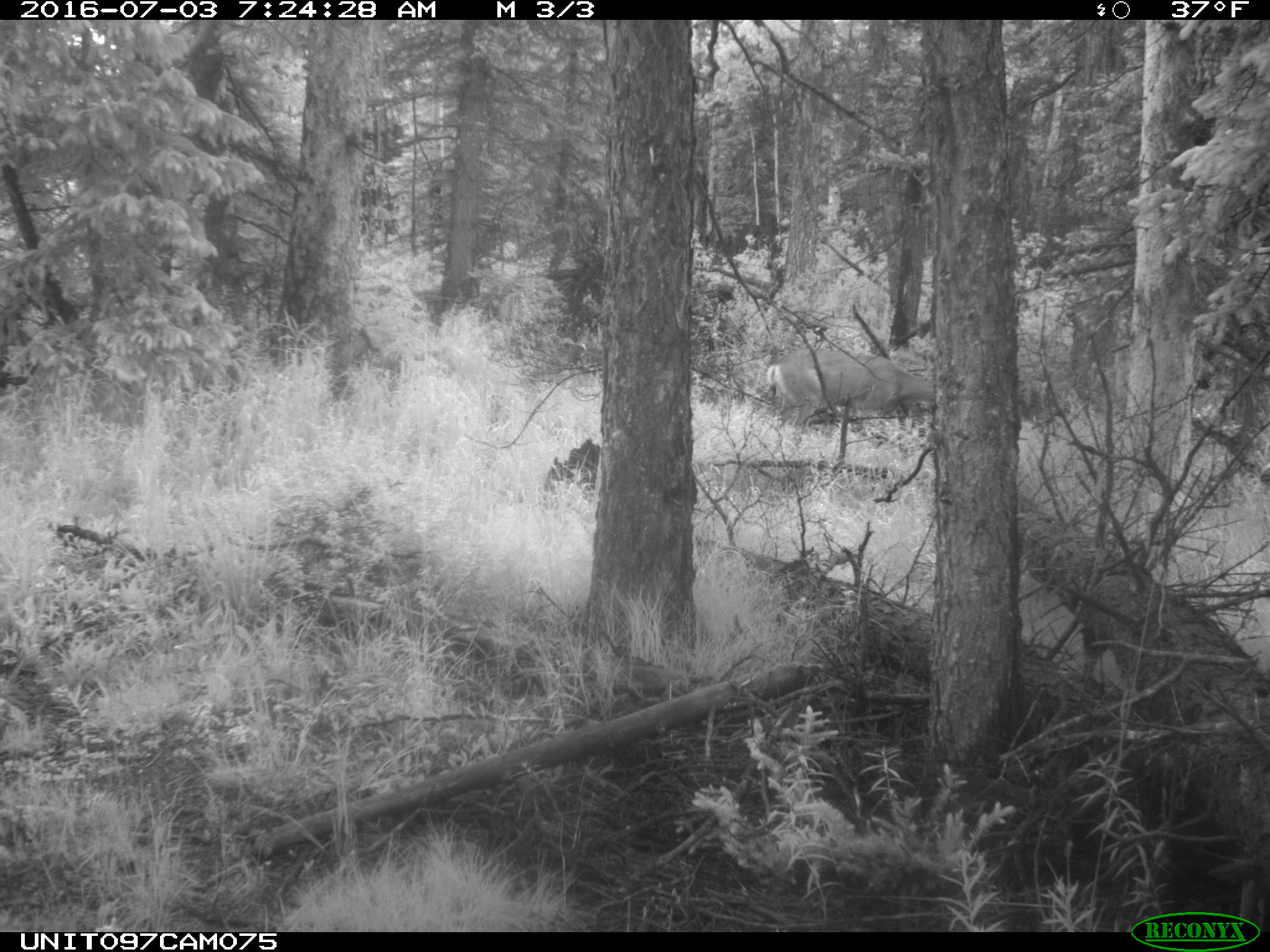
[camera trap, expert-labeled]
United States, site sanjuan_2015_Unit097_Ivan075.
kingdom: Animalia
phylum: Chordata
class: Mammalia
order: Artiodactyla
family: Cervidae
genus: Odocoileus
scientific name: Odocoileus hemionus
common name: mule deer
Odocoileus hemionus (mule deer).